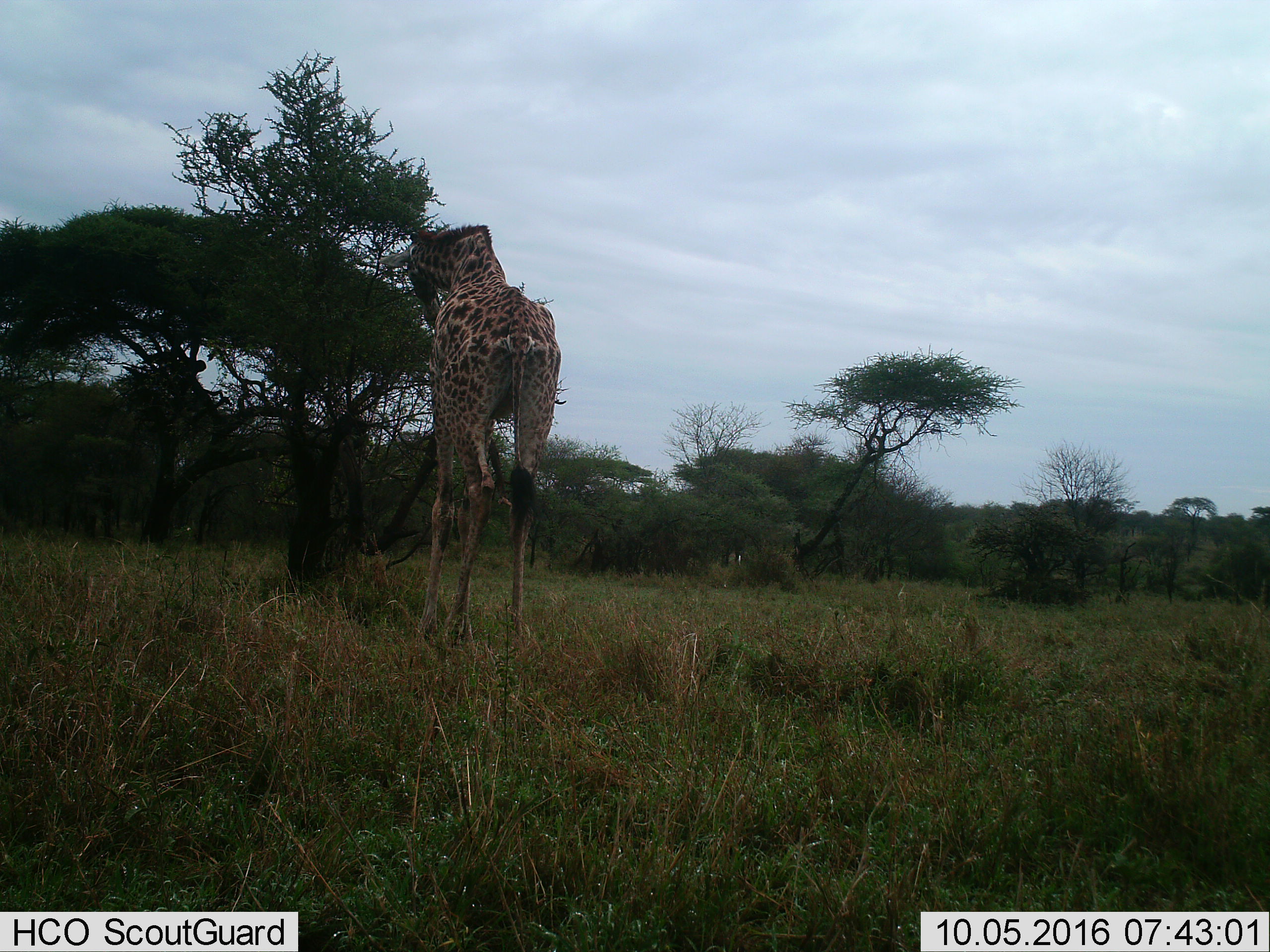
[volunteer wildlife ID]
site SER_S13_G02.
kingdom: Animalia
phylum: Chordata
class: Mammalia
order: Artiodactyla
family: Giraffidae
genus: Giraffa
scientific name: Giraffa camelopardalis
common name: giraffe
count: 1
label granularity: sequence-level